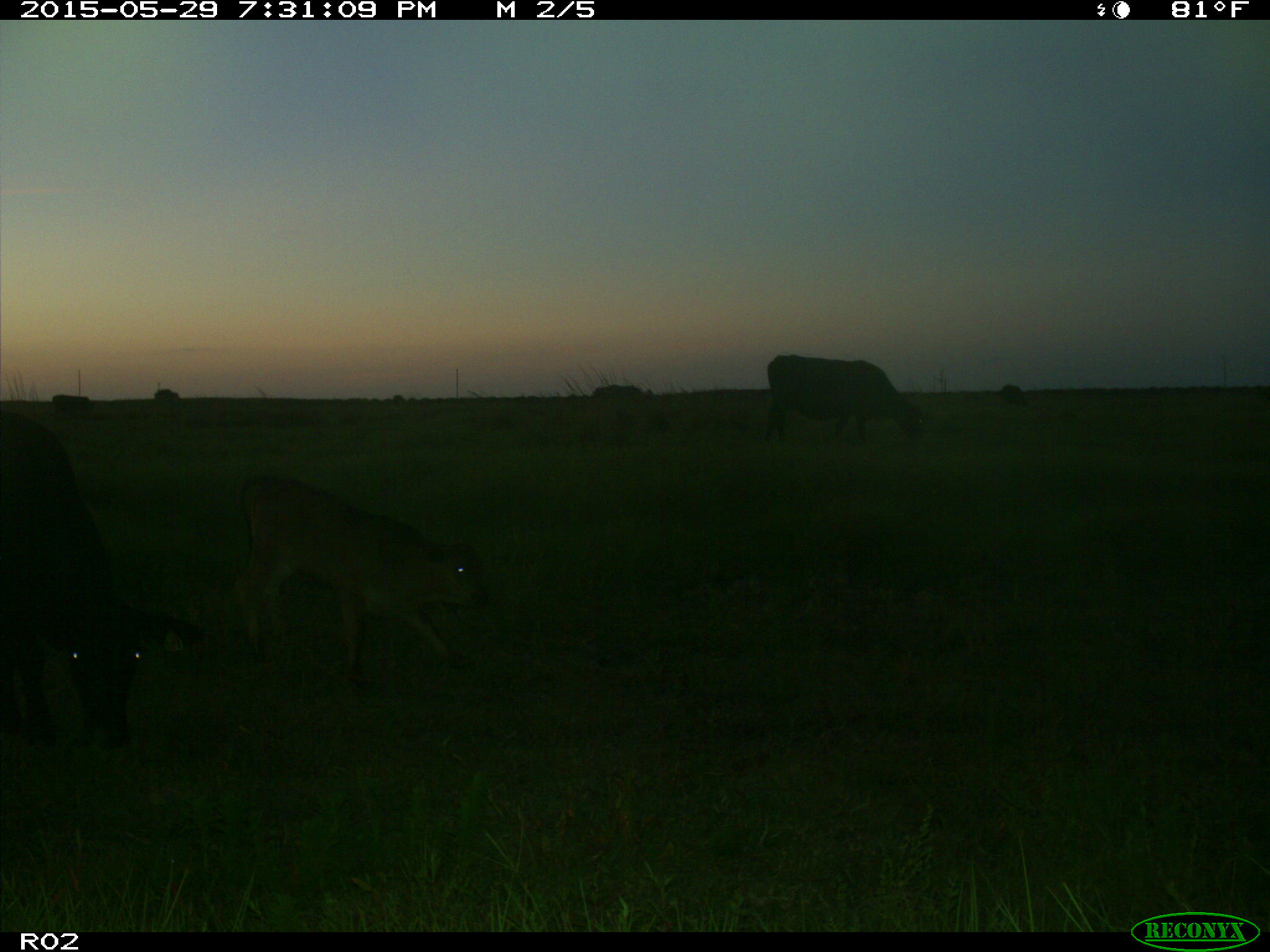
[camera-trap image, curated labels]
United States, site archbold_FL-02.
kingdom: Animalia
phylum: Chordata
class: Mammalia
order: Artiodactyla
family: Bovidae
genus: Bos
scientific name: Bos taurus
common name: domestic cow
Bos taurus (domestic cow).